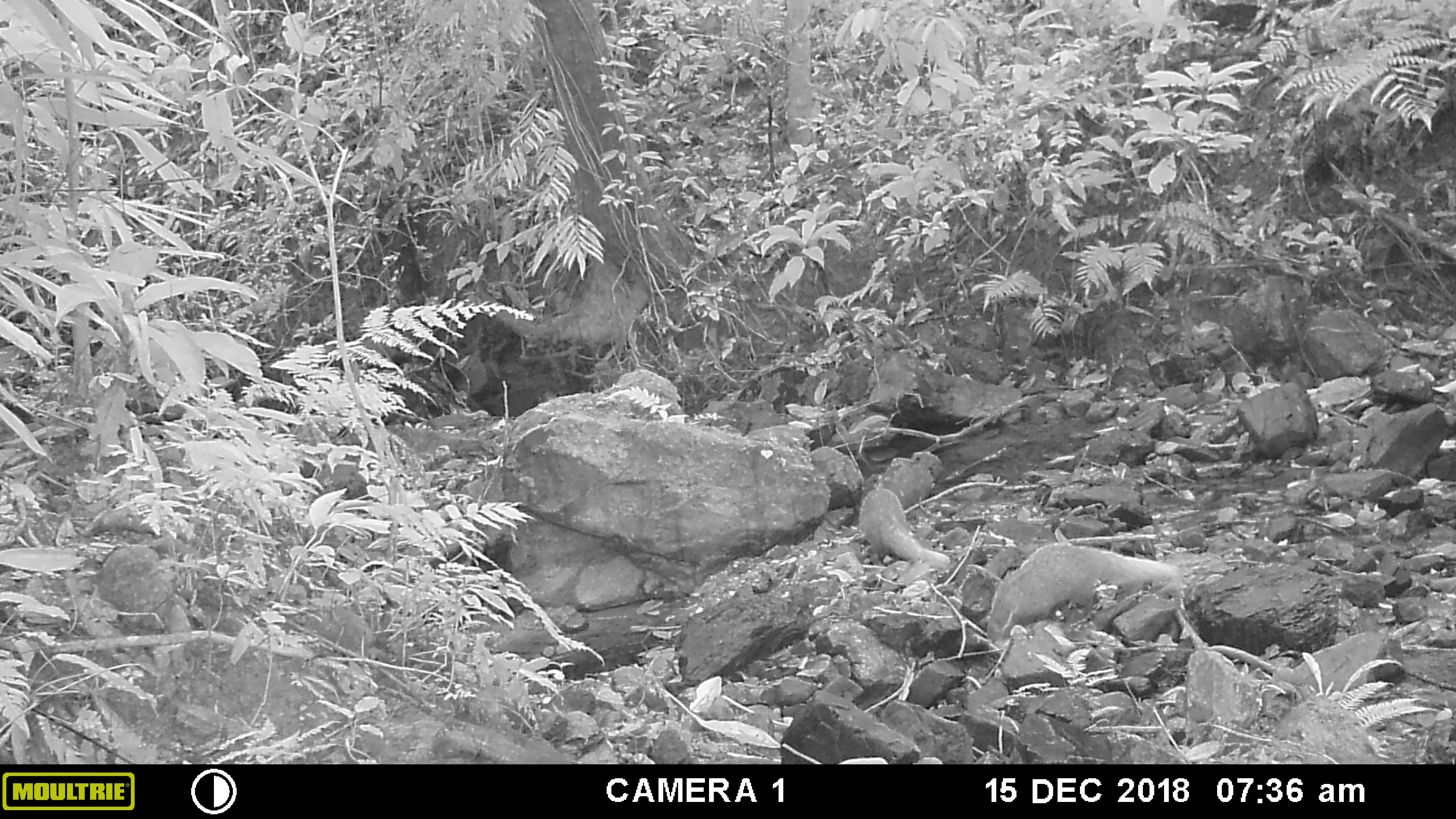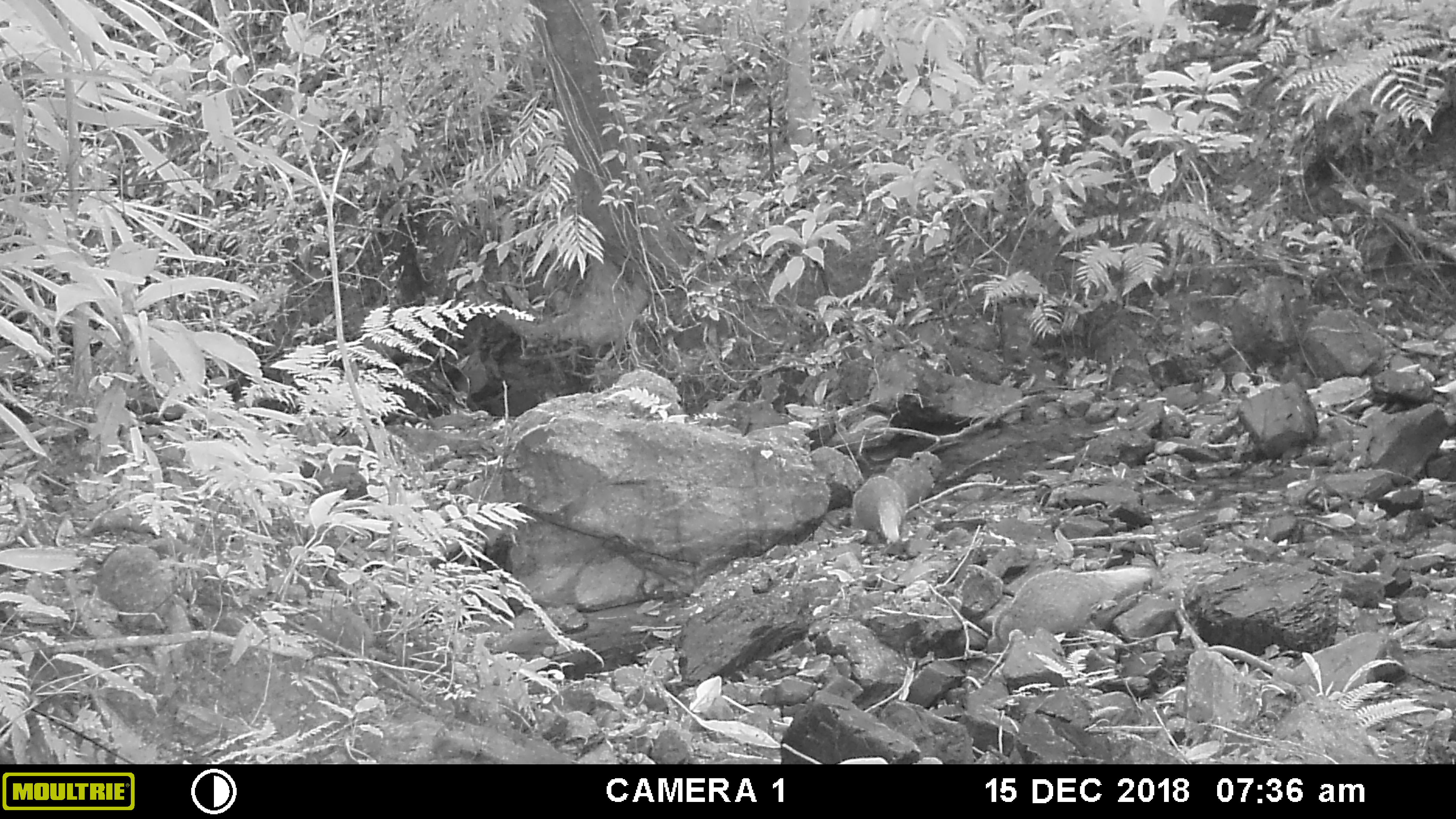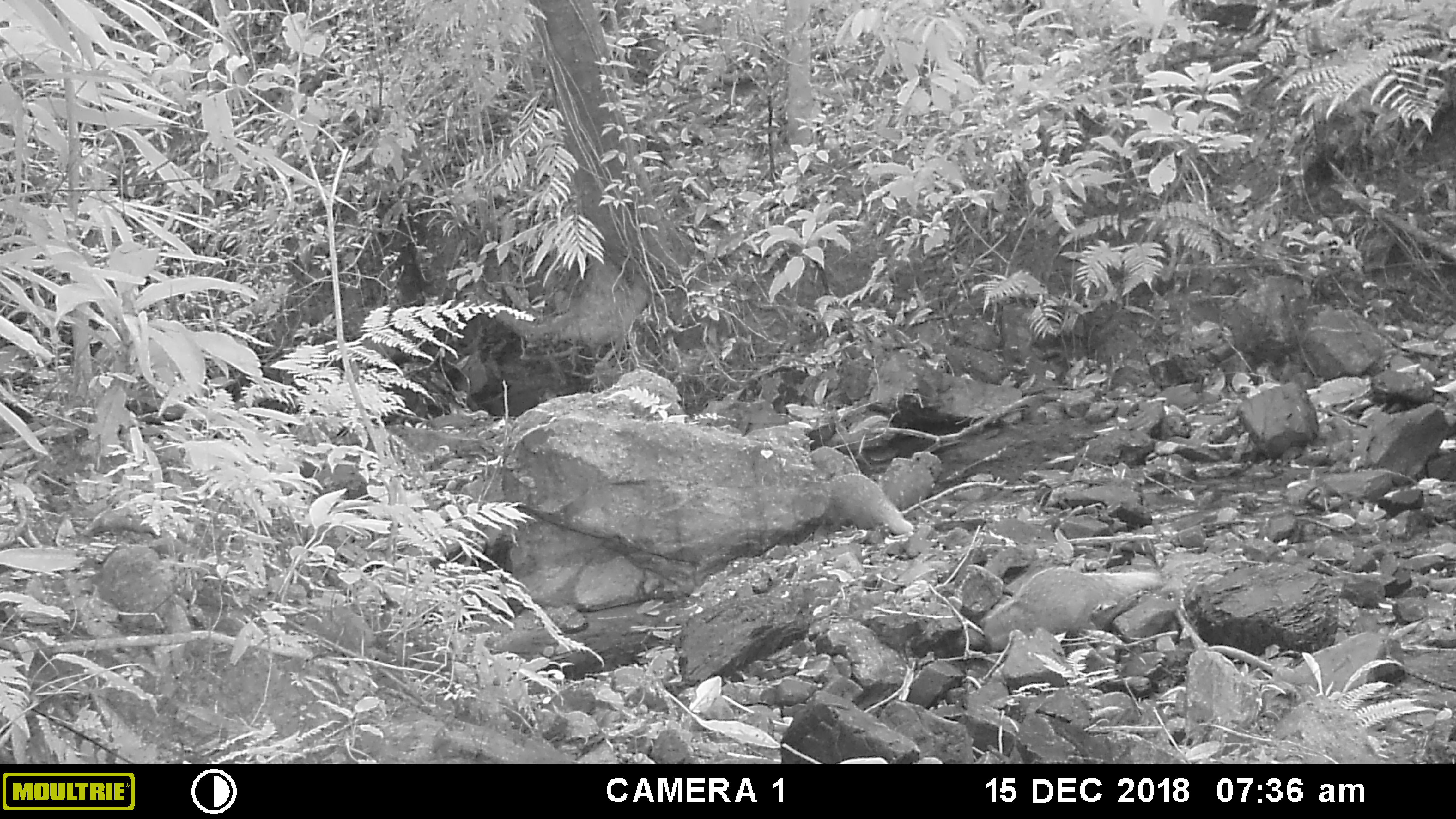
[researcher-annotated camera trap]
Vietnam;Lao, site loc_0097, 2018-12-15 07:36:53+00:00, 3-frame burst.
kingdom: Animalia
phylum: Chordata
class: Mammalia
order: Carnivora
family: Herpestidae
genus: Urva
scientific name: Urva urva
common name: crab-eating mongoose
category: crab eating mongoose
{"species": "crab eating mongoose (crab-eating mongoose) (Urva urva)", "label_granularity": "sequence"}